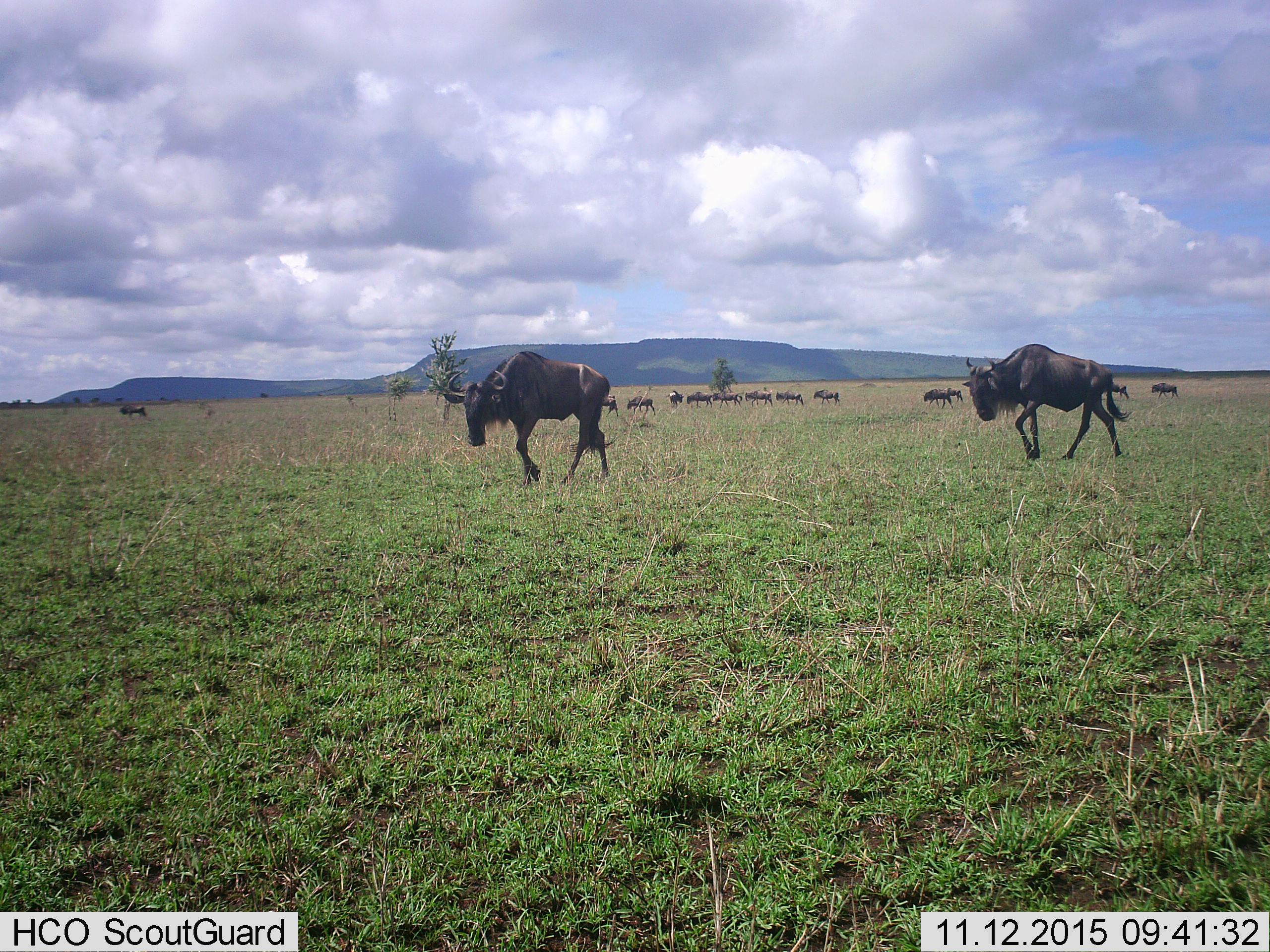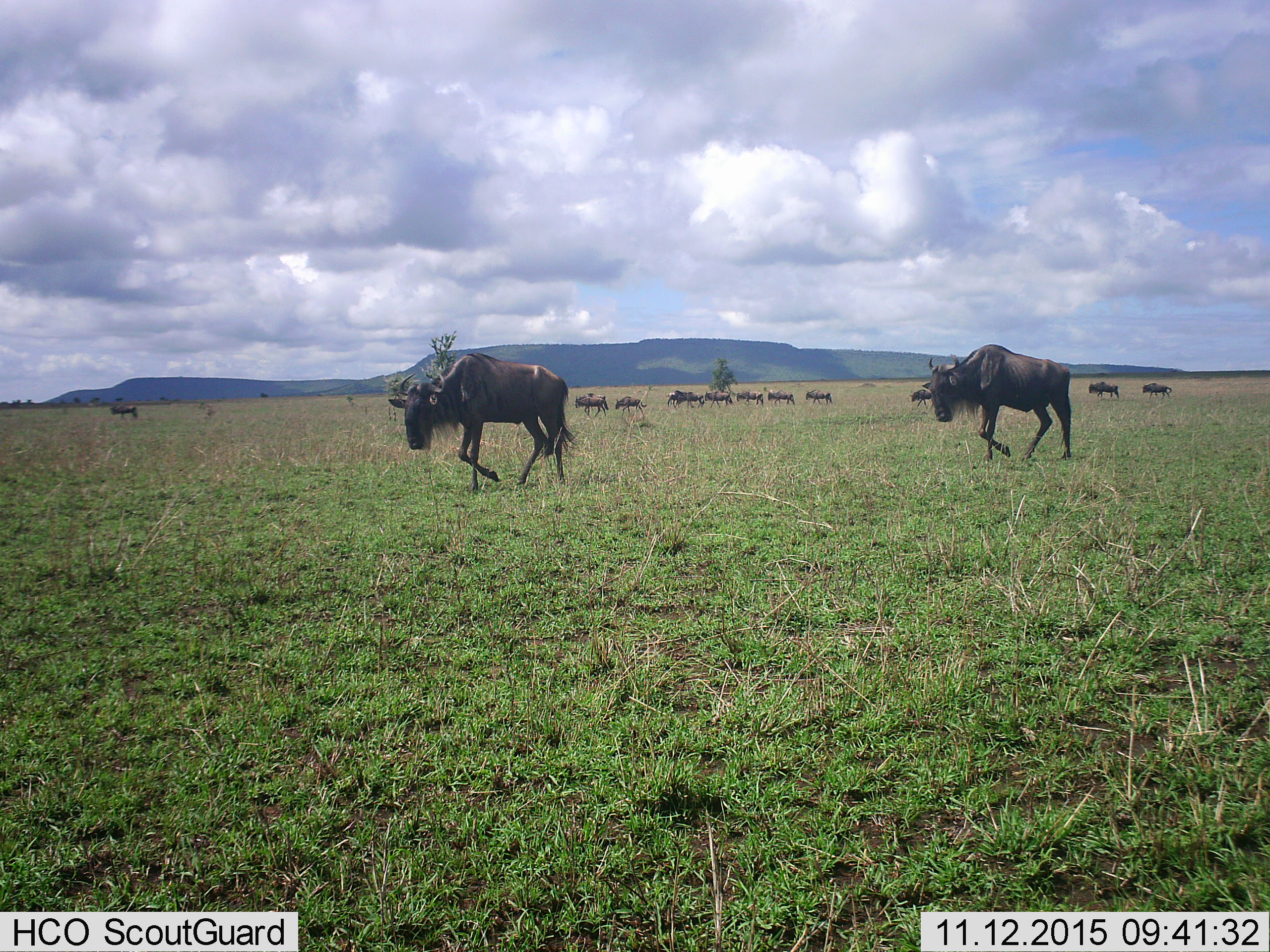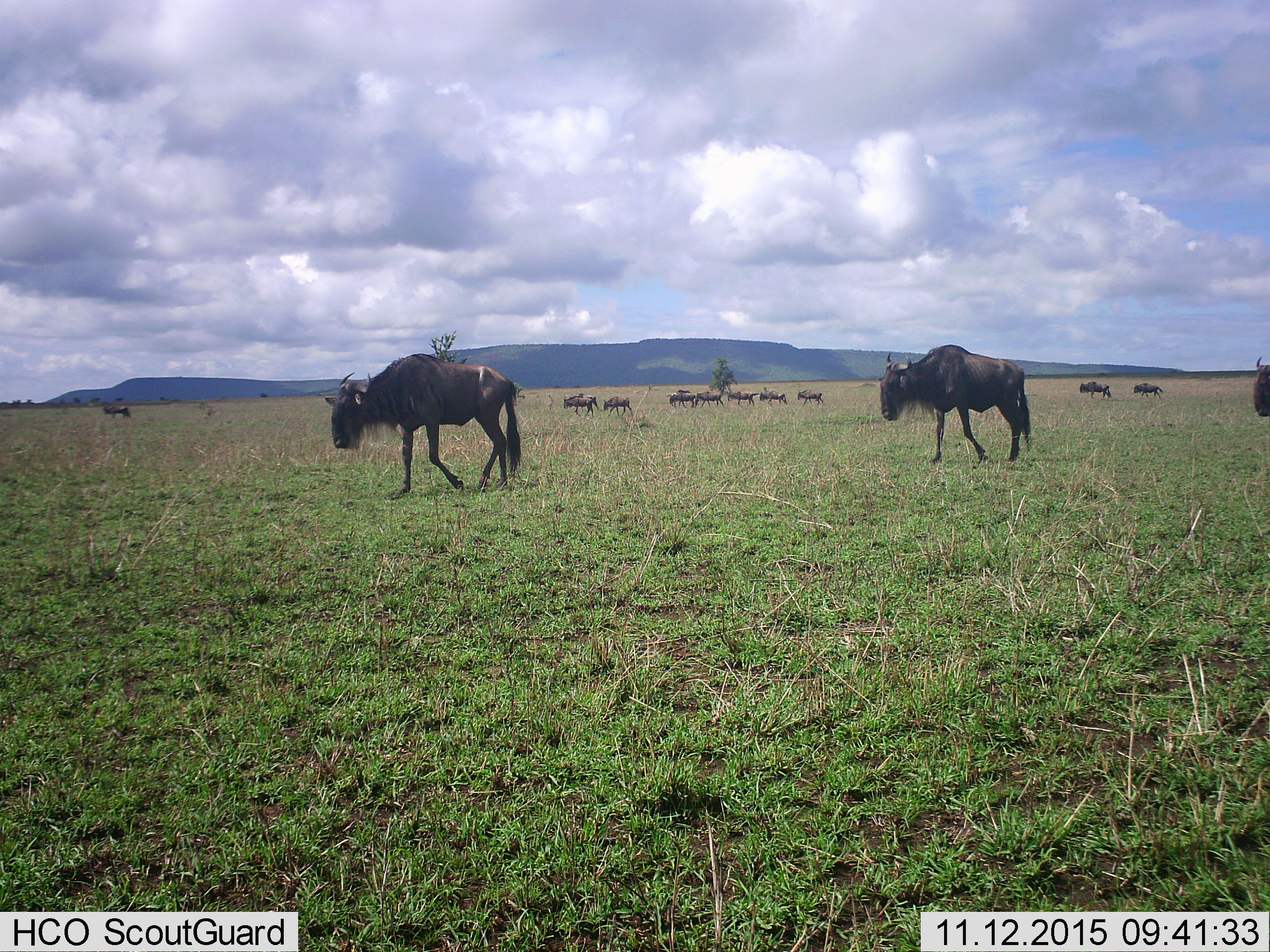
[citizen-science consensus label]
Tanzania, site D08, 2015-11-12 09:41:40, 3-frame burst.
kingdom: Animalia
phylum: Chordata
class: Mammalia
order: Artiodactyla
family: Bovidae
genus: Connochaetes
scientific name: Connochaetes taurinus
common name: blue wildebeest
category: wildebeest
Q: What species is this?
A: Wildebeest (blue wildebeest) (Connochaetes taurinus).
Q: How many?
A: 11-50.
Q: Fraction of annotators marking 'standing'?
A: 11%.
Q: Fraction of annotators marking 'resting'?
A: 0%.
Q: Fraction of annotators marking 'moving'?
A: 100%.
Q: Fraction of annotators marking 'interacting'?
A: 5%.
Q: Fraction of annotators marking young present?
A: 11%.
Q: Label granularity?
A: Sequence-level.